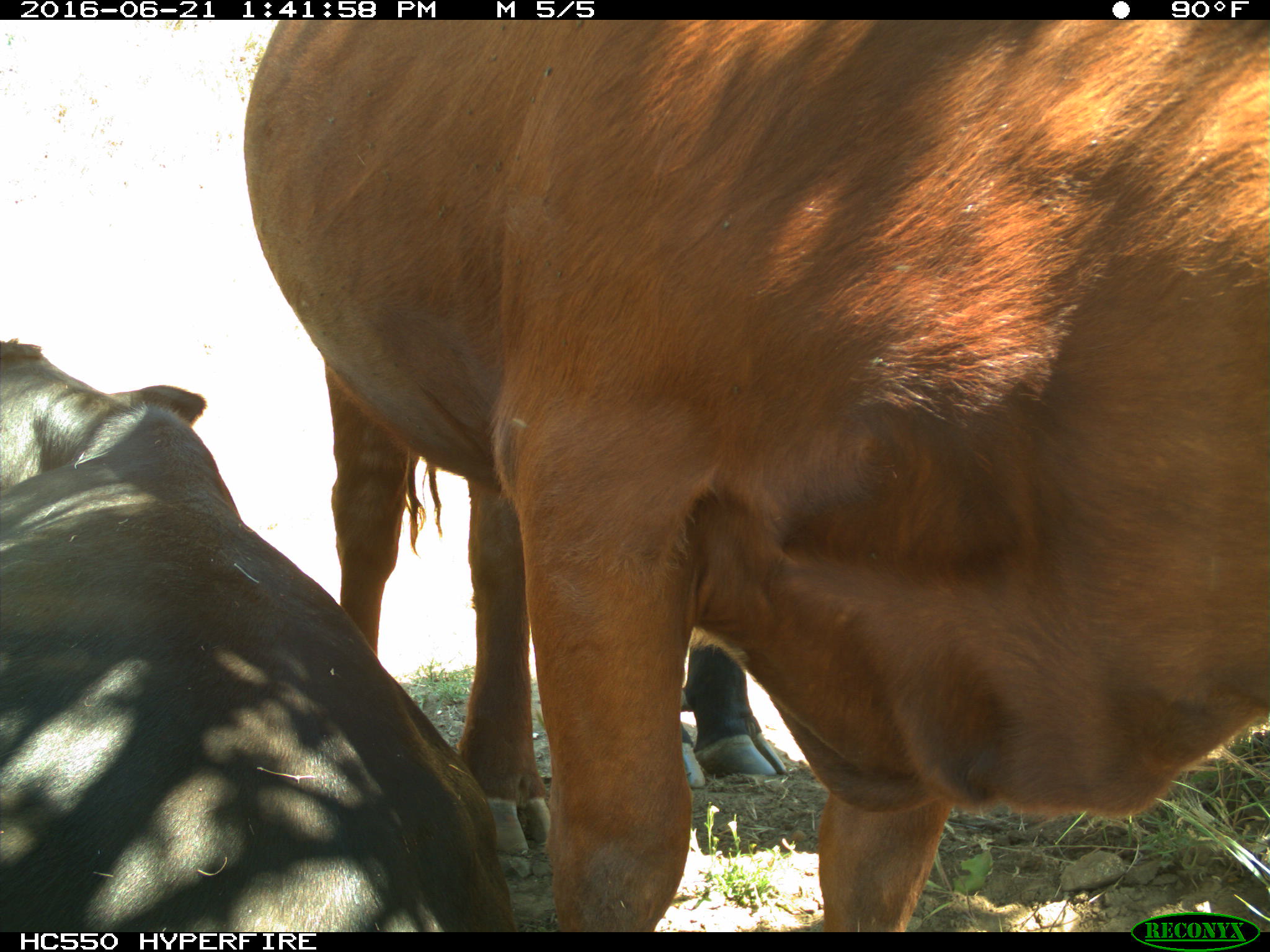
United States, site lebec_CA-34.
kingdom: Animalia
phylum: Chordata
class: Mammalia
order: Artiodactyla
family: Bovidae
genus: Bos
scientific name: Bos taurus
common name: domestic cow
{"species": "Bos taurus (domestic cow)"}